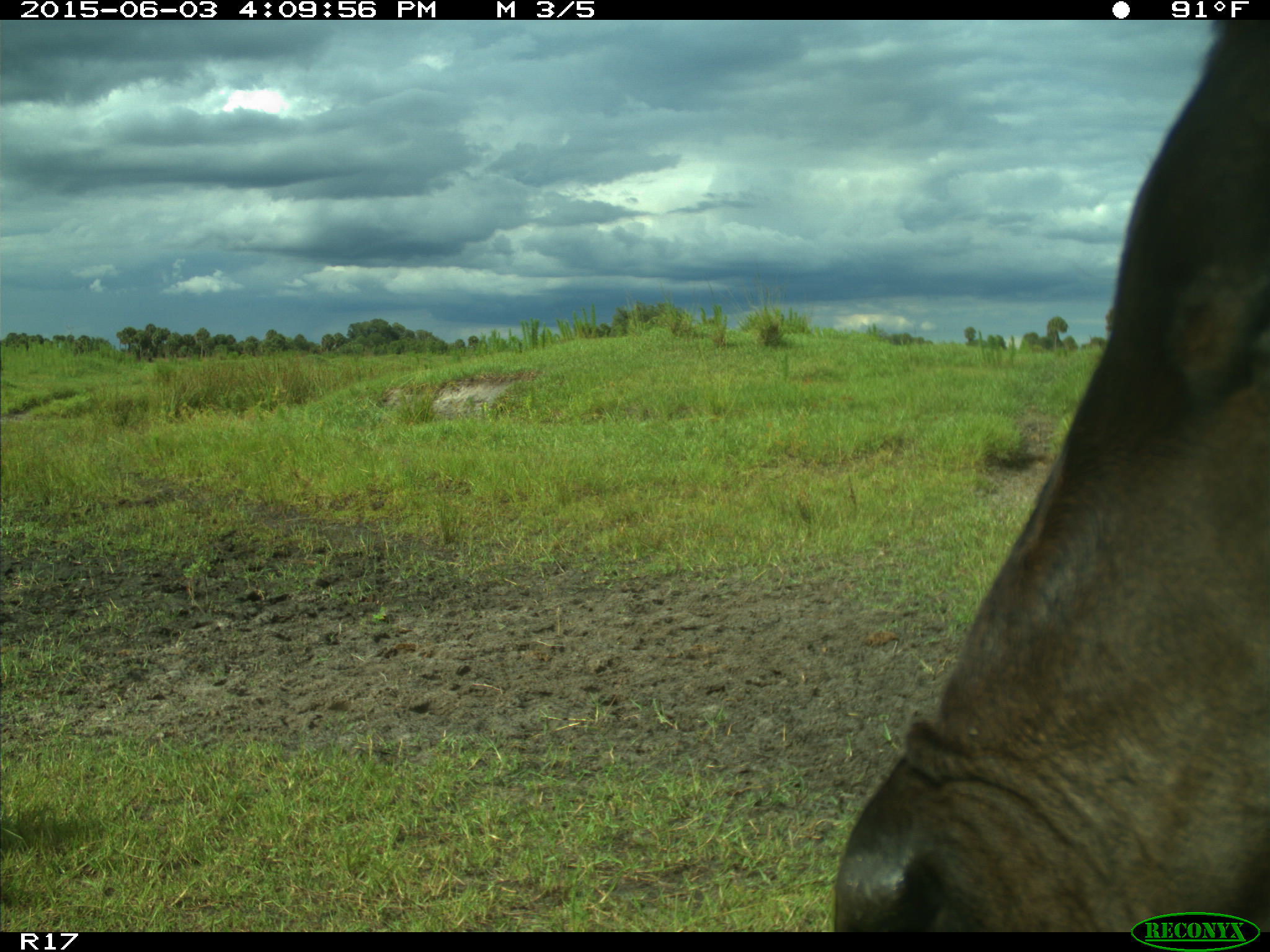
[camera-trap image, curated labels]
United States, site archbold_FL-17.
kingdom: Animalia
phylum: Chordata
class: Mammalia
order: Artiodactyla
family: Bovidae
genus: Bos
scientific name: Bos taurus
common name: domestic cow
Bos taurus (domestic cow).